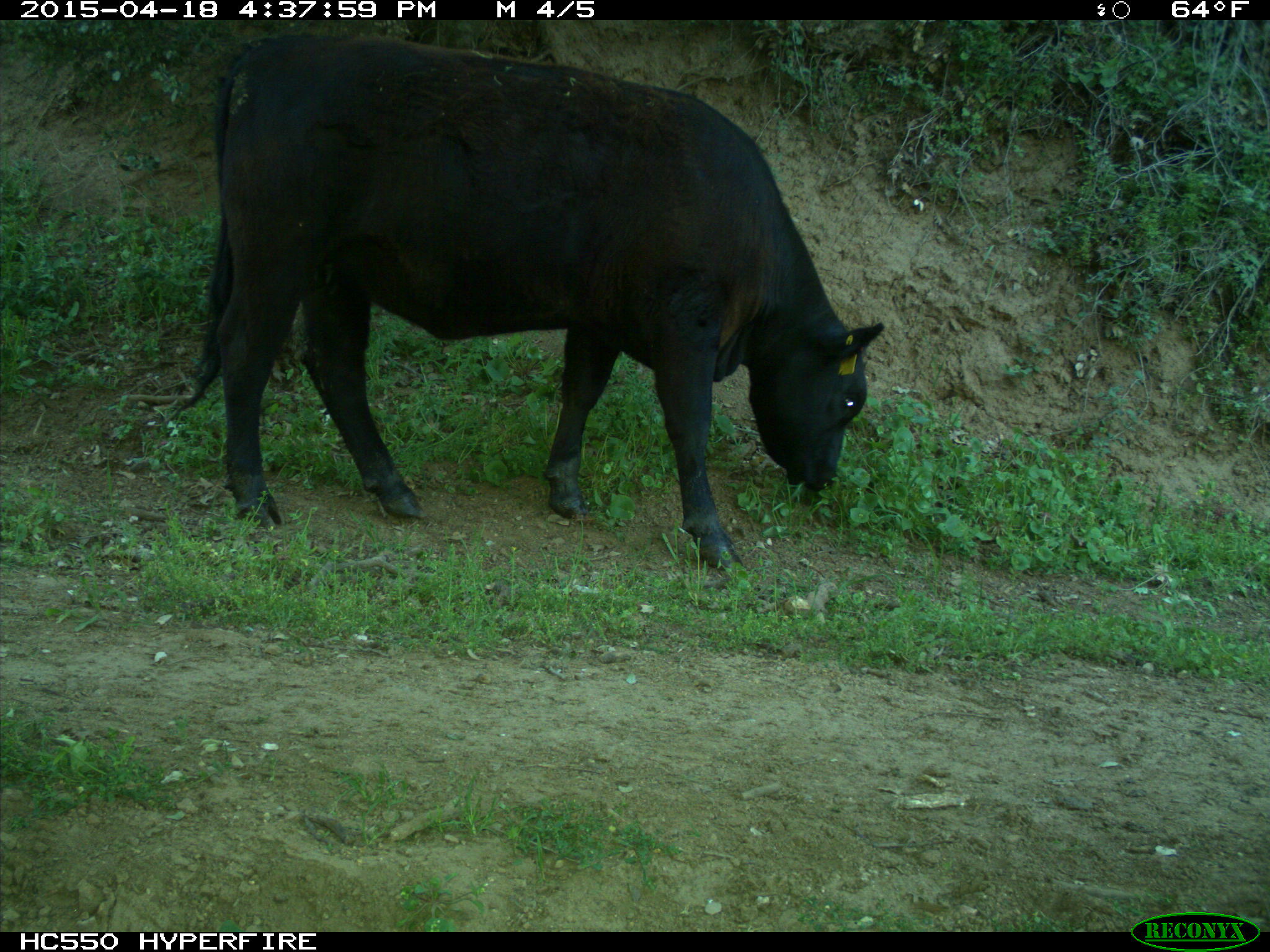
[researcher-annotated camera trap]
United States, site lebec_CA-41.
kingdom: Animalia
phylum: Chordata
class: Mammalia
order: Artiodactyla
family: Bovidae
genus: Bos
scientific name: Bos taurus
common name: domestic cow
Bos taurus (domestic cow).